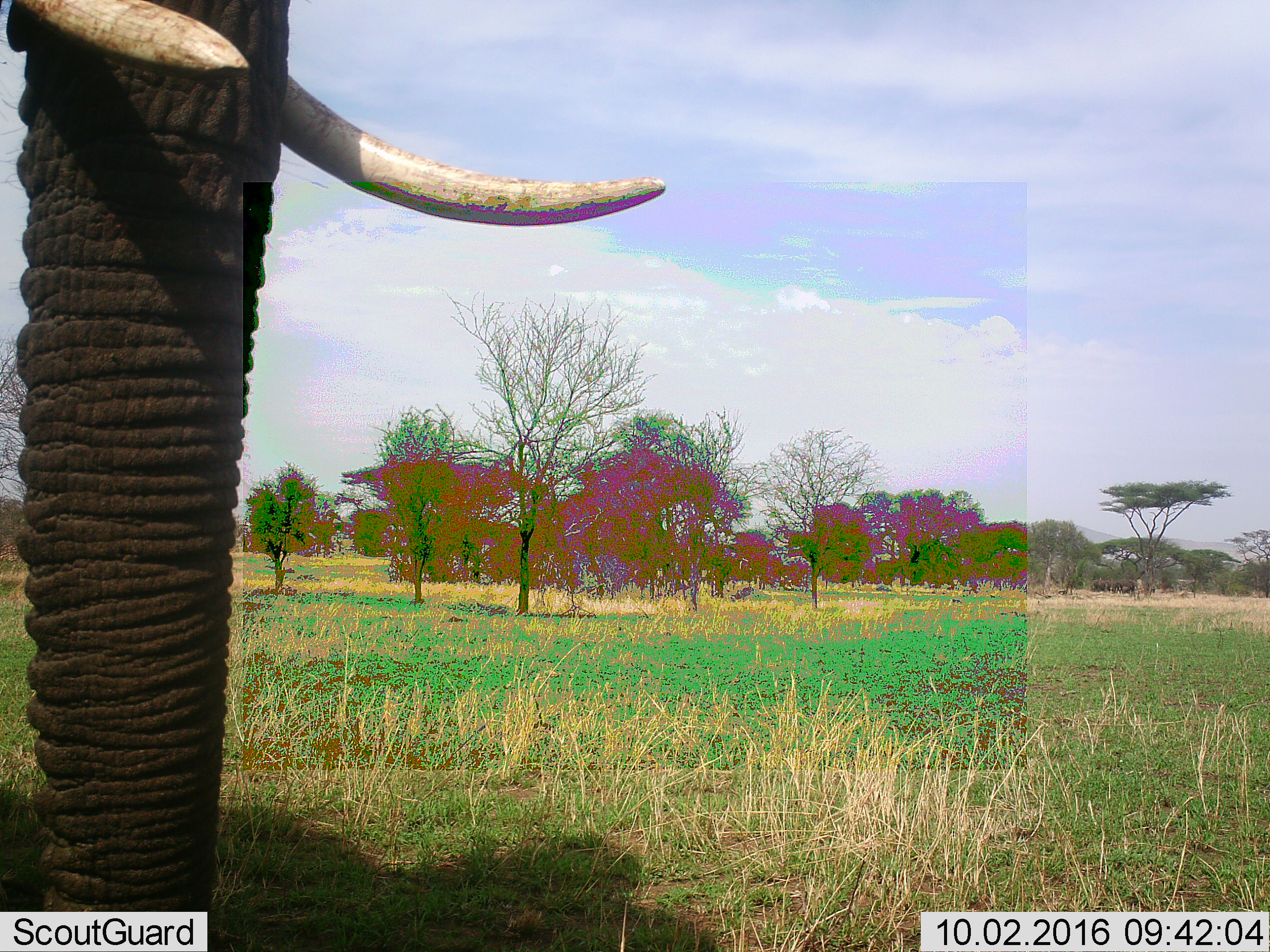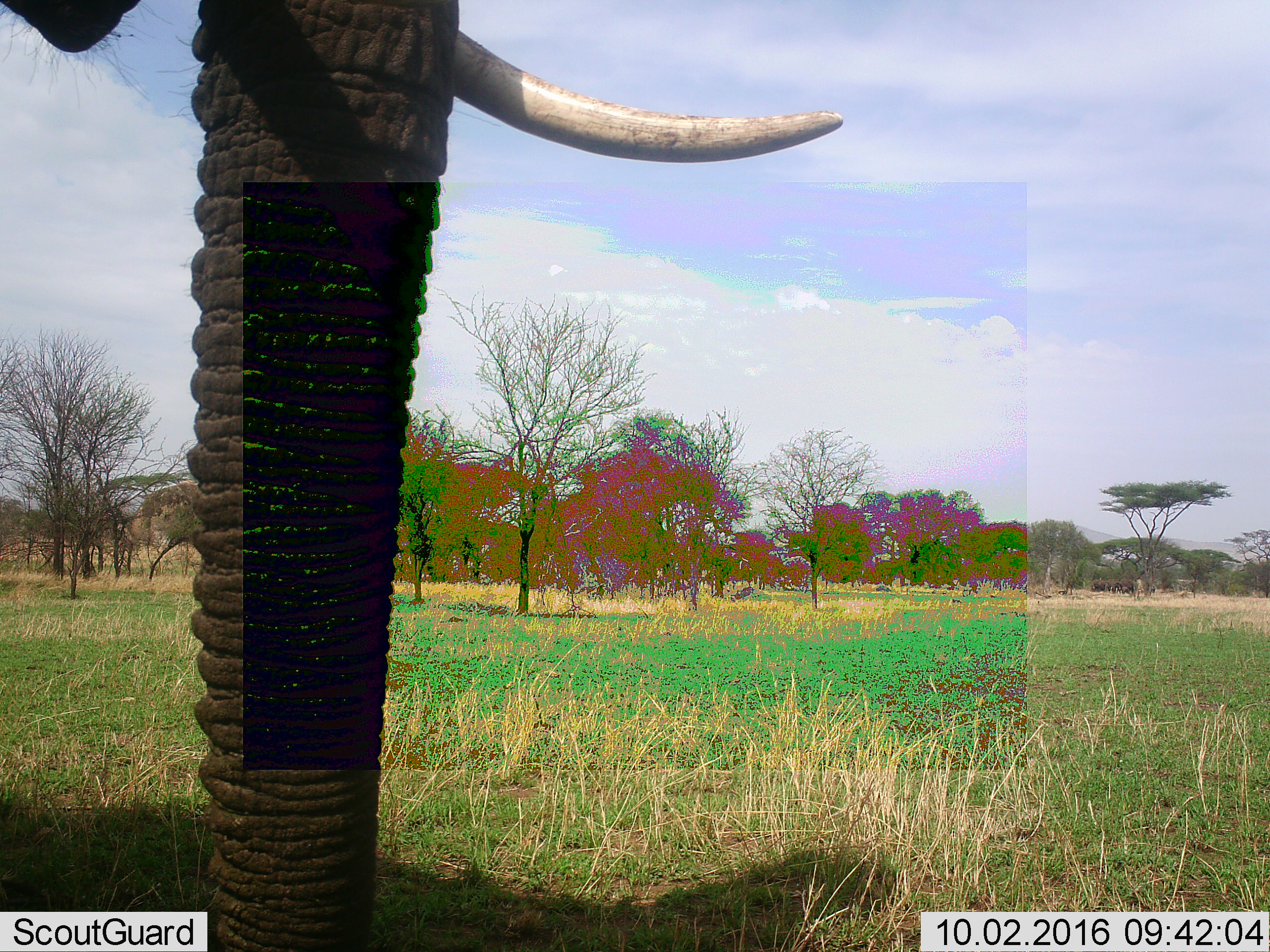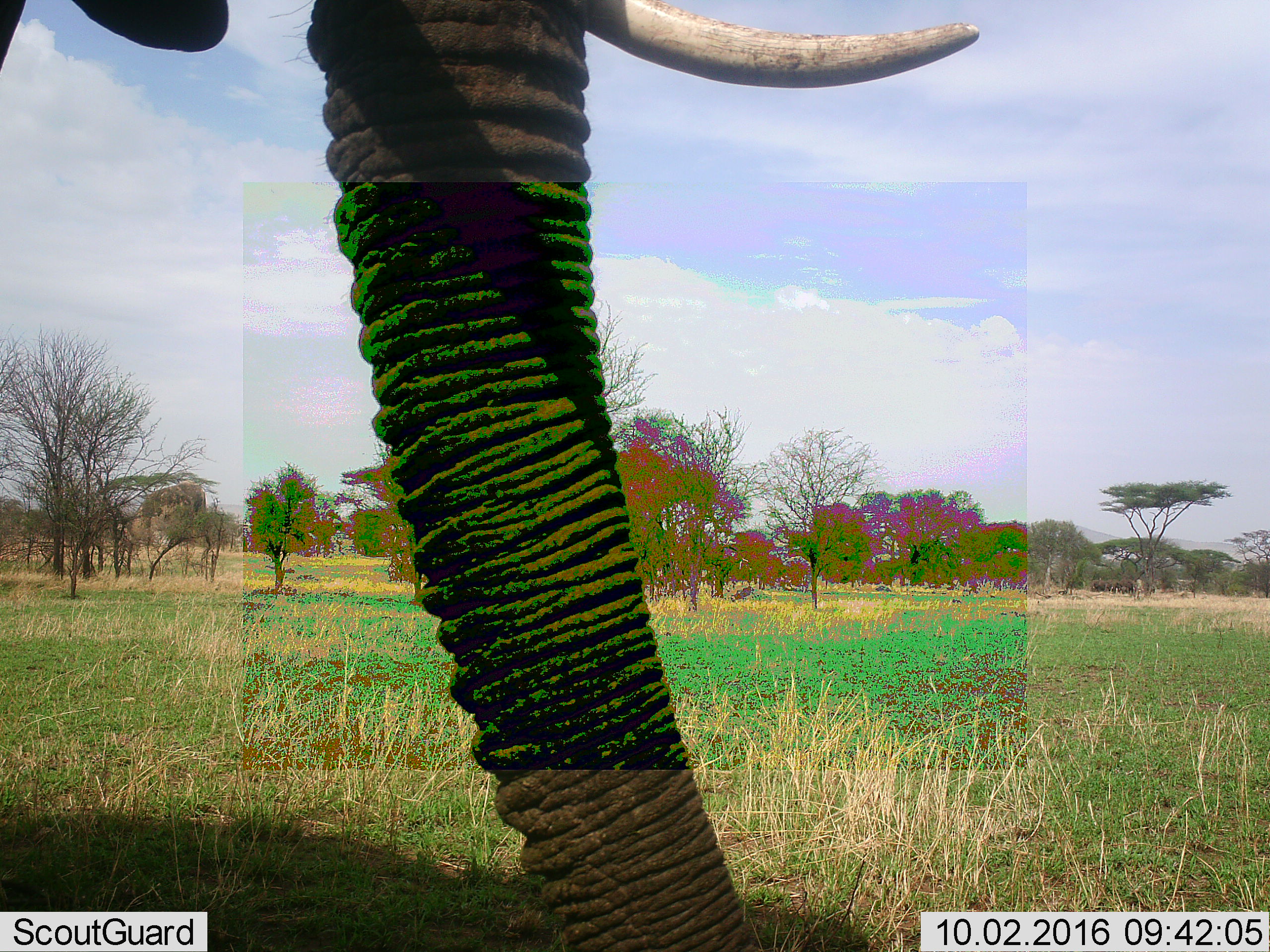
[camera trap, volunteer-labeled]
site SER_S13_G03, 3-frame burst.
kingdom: Animalia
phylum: Chordata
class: Mammalia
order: Proboscidea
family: Elephantidae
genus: Loxodonta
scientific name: Loxodonta africana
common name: african bush elephant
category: elephant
Elephant (african bush elephant) (Loxodonta africana), count 1. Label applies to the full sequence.